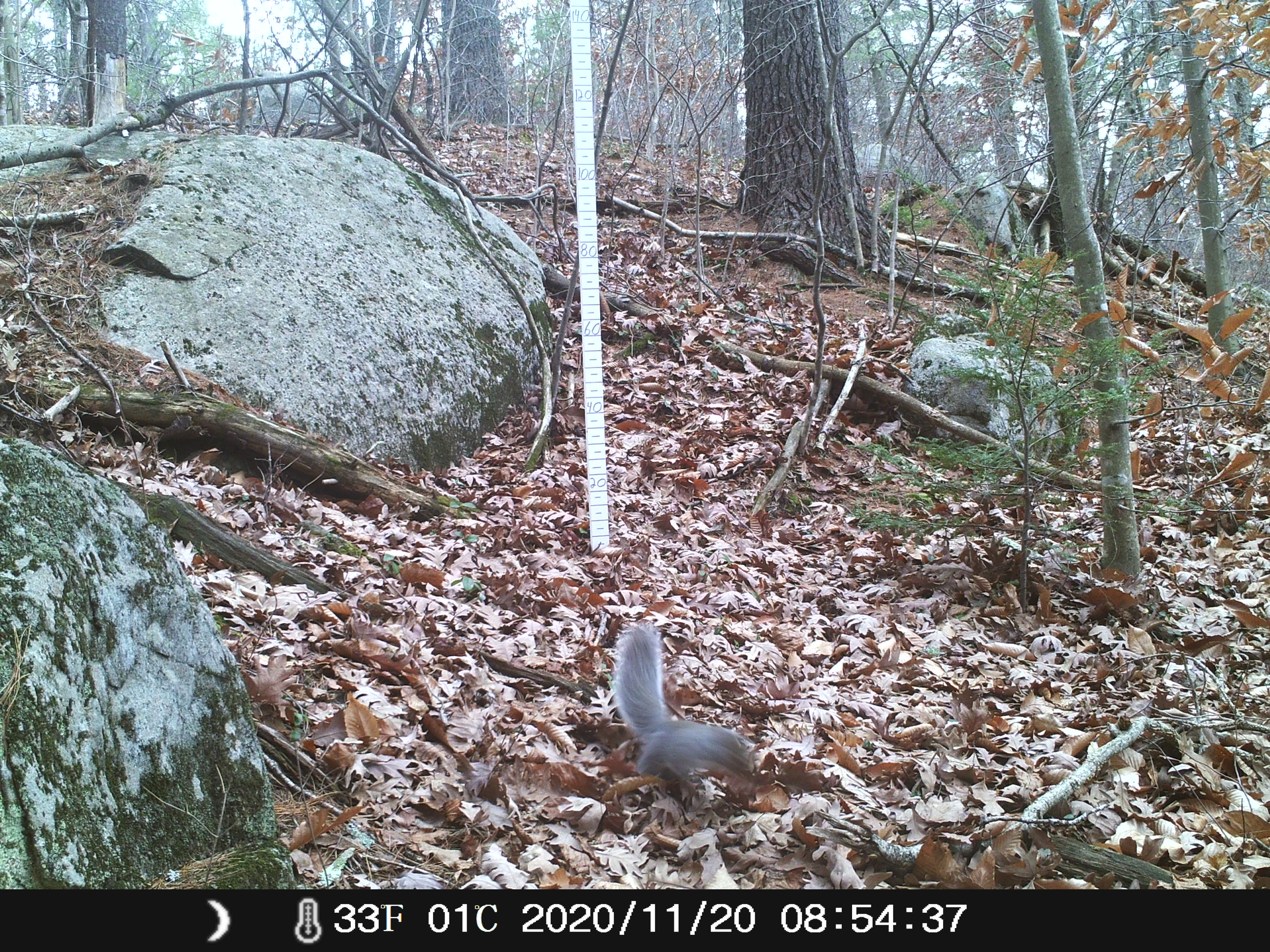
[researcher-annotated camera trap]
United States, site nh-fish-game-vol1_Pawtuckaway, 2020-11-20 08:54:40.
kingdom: Animalia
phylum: Chordata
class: Mammalia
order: Rodentia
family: Sciuridae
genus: Sciurus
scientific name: Sciurus carolinensis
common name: gray squirrel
Gray squirrel (Sciurus carolinensis).